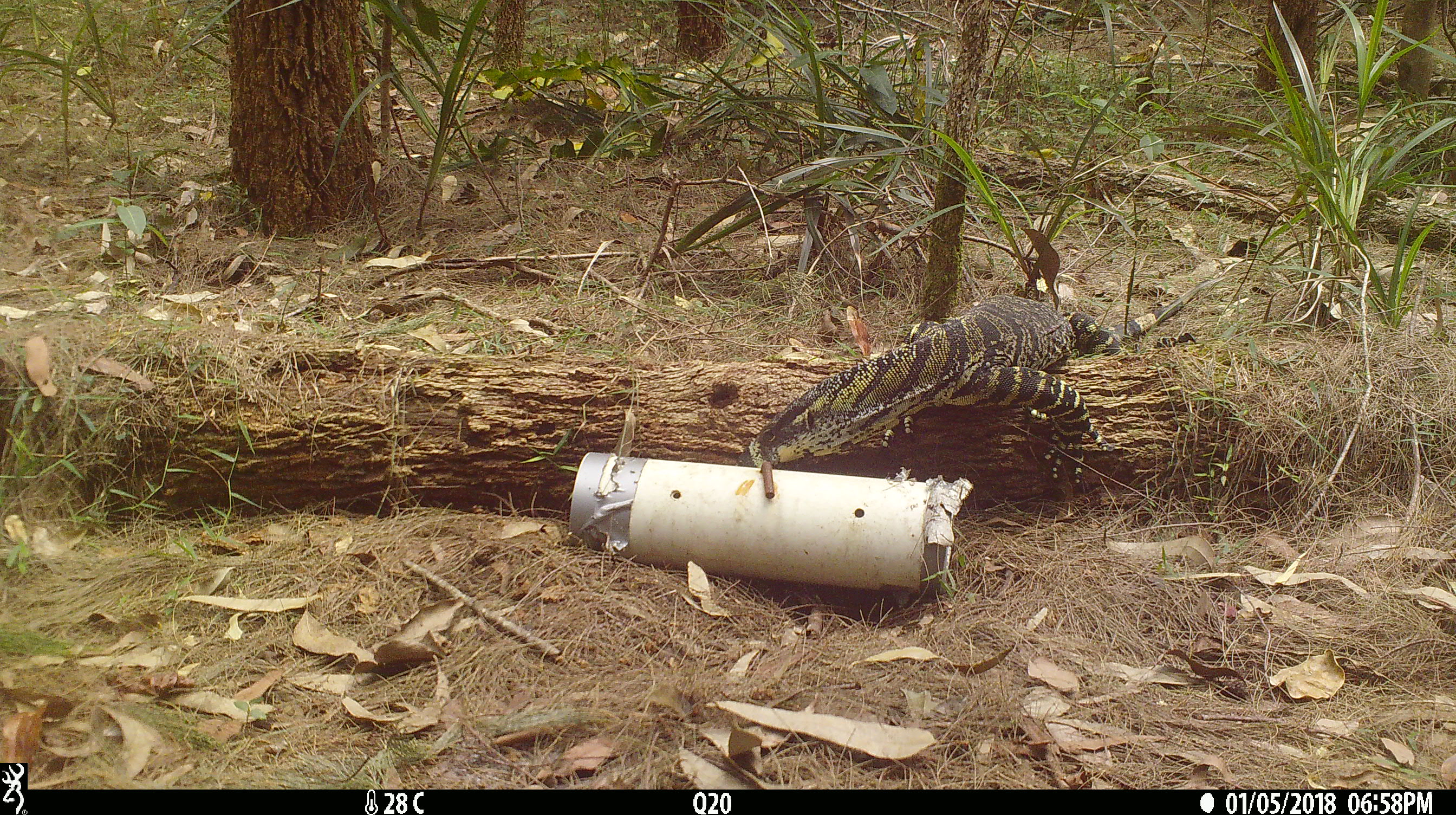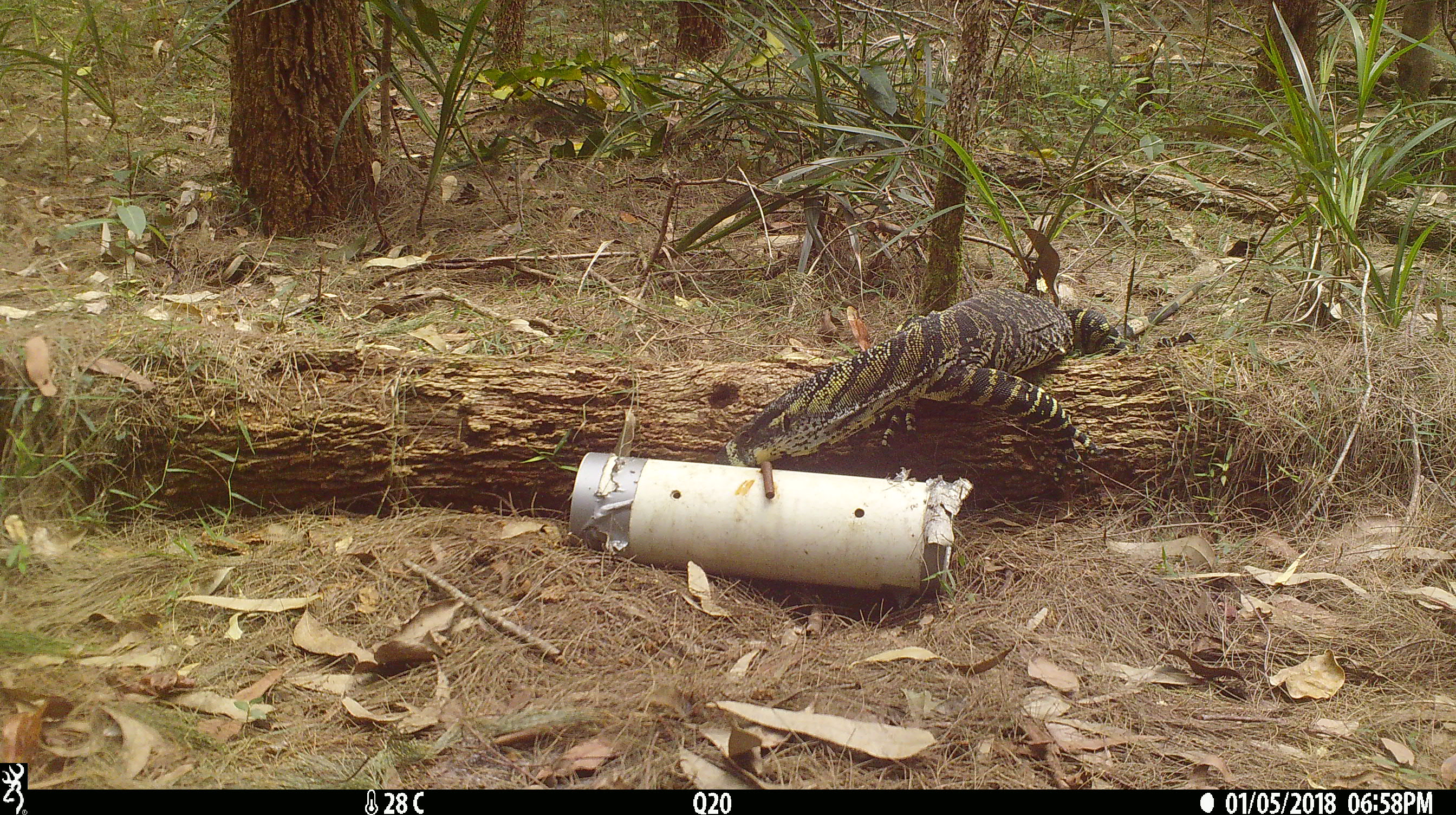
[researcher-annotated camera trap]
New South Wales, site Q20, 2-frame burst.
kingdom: Animalia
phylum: Chordata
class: Reptilia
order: Squamata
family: Varanidae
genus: Varanus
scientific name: Varanus varius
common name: lace monitor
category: goanna